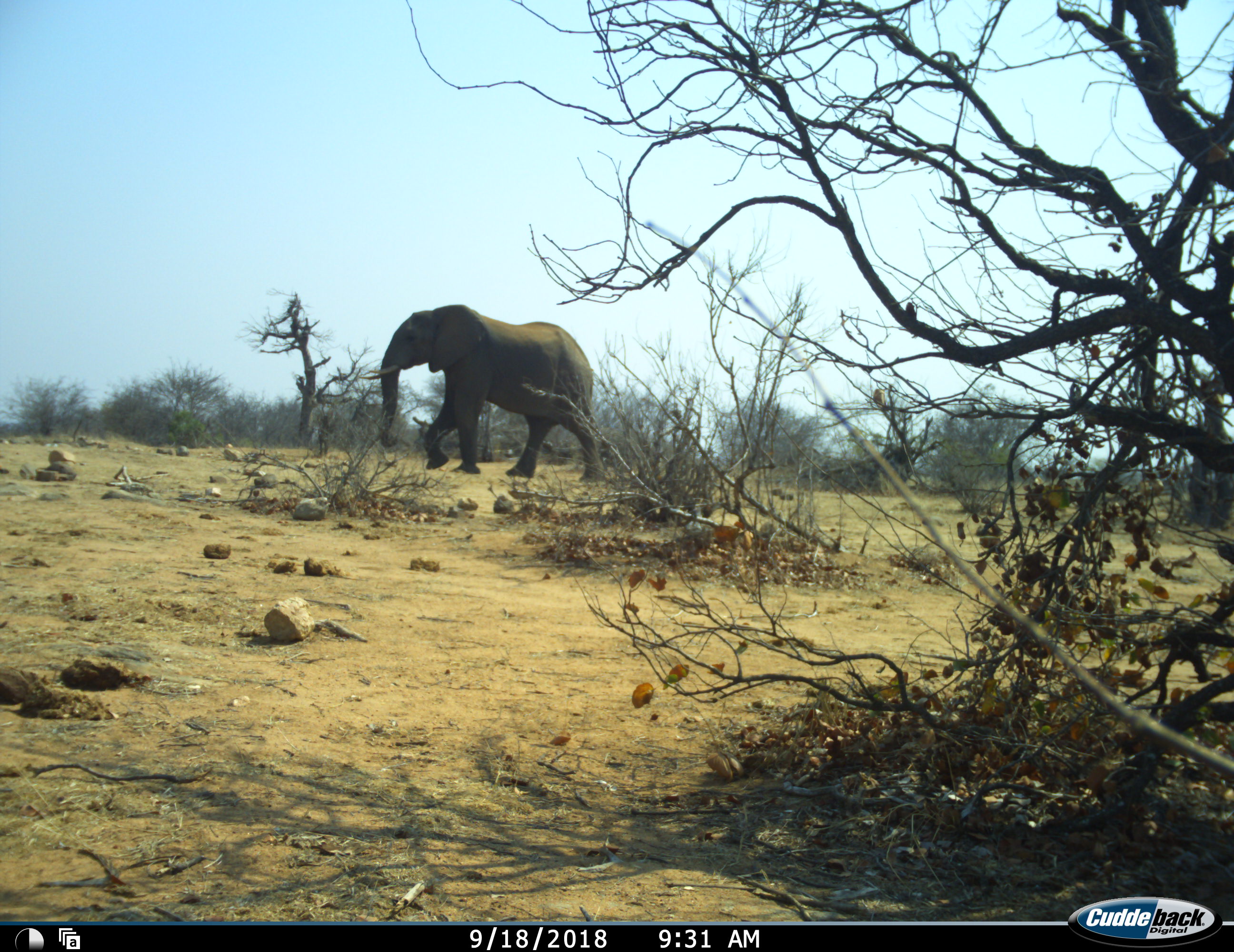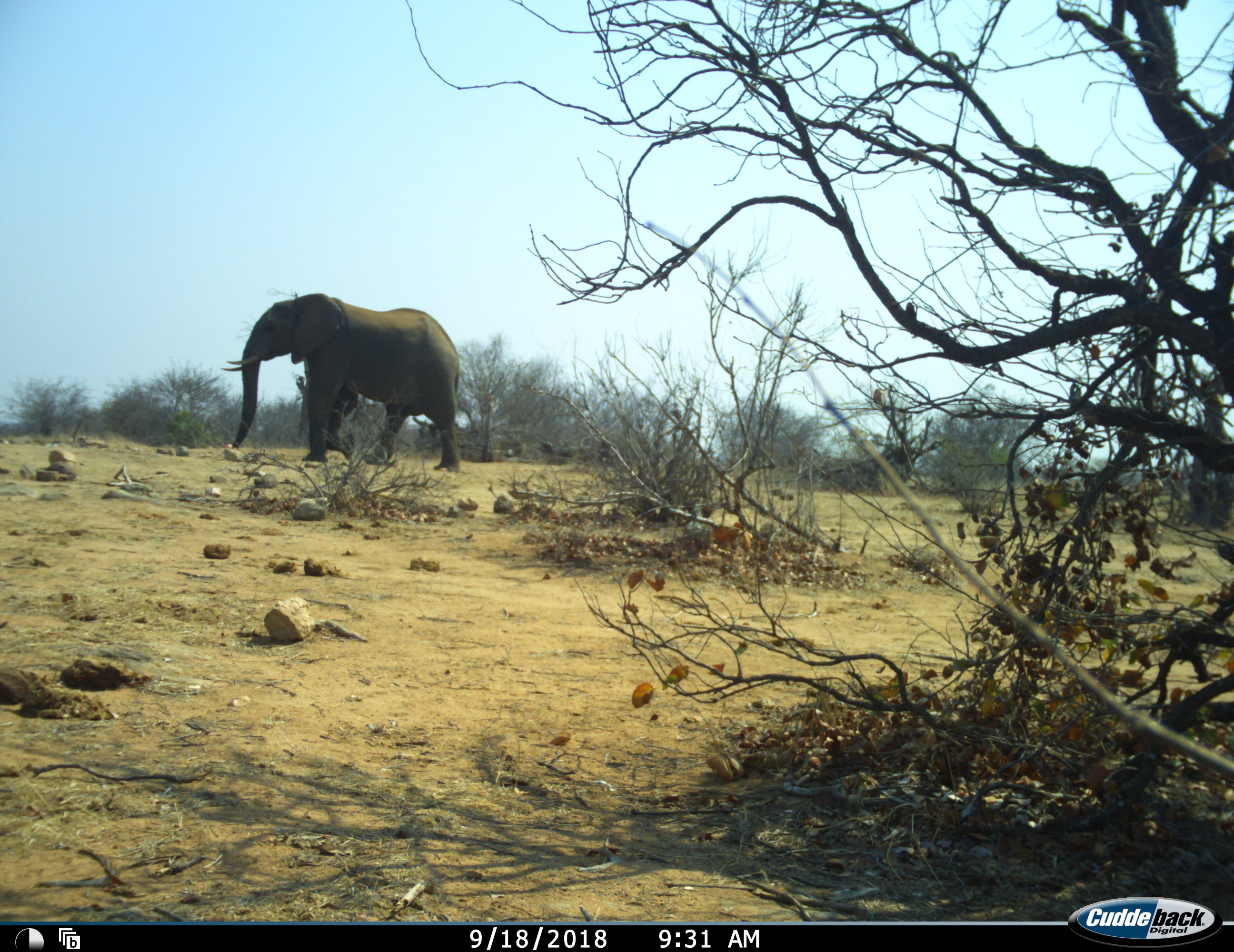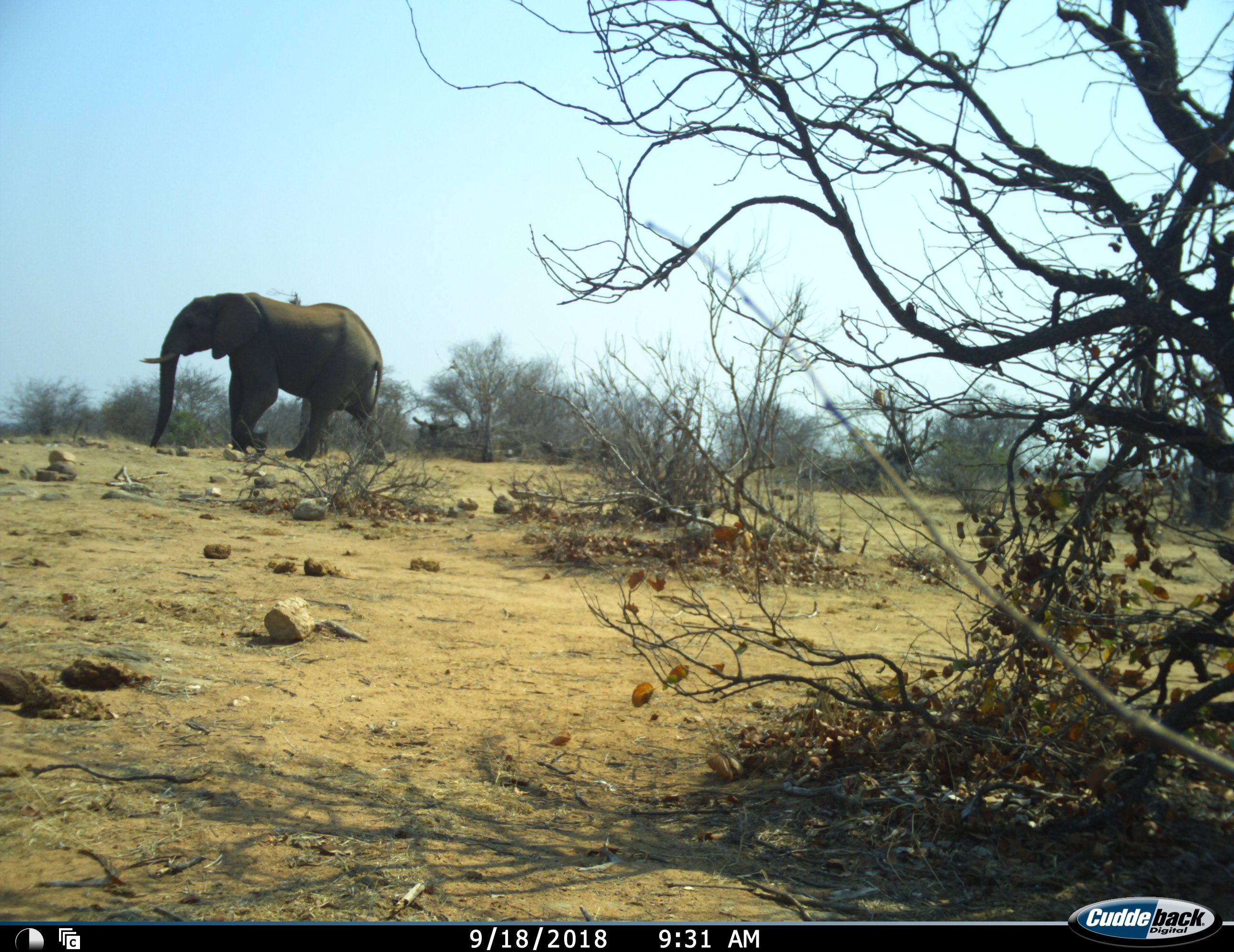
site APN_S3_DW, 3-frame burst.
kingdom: Animalia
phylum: Chordata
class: Mammalia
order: Proboscidea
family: Elephantidae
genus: Loxodonta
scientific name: Loxodonta africana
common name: african bush elephant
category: elephant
Elephant (african bush elephant) (Loxodonta africana), count 1. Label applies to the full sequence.